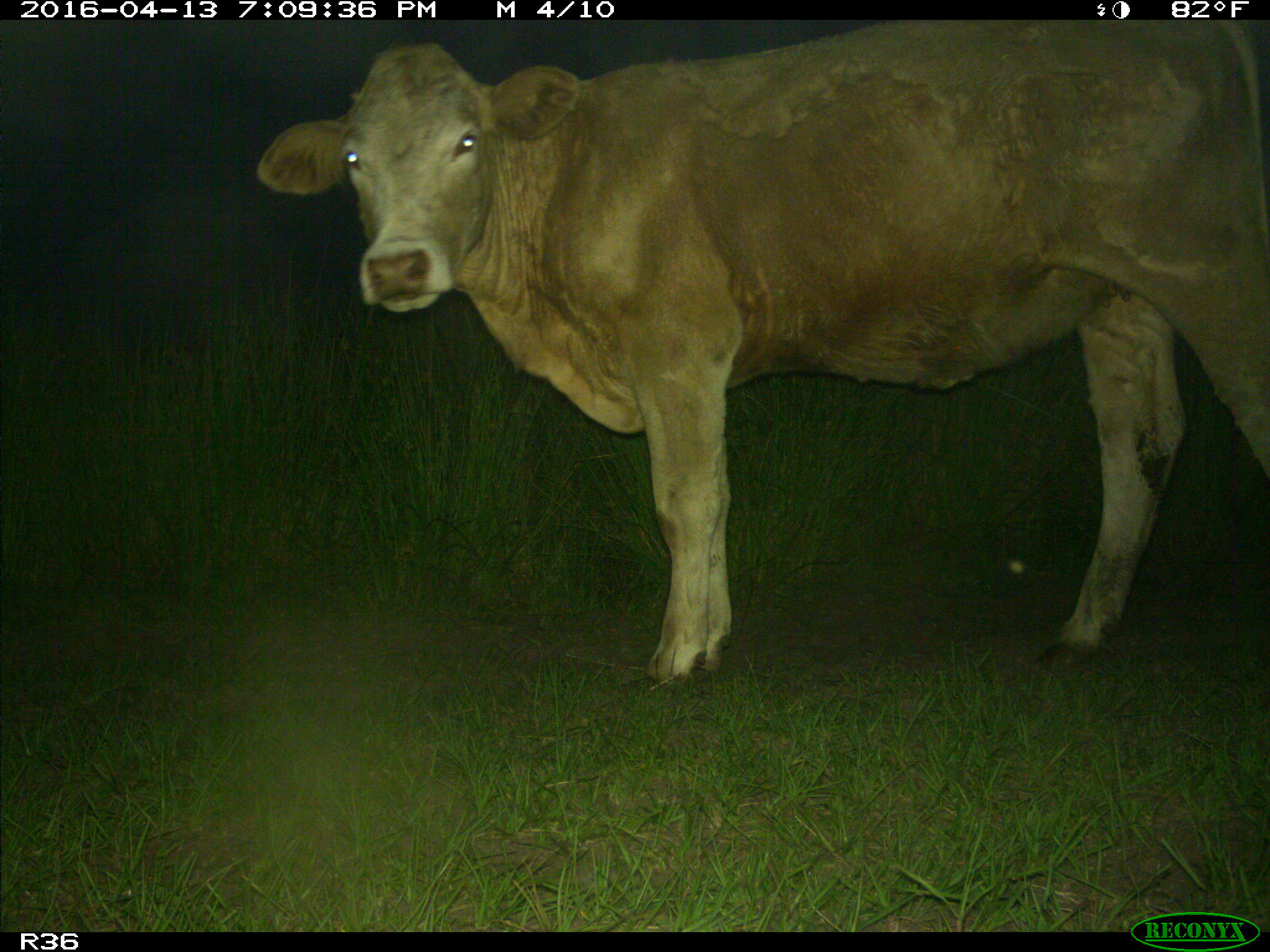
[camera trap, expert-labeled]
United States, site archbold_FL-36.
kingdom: Animalia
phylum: Chordata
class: Mammalia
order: Artiodactyla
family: Bovidae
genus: Bos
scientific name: Bos taurus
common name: domestic cow